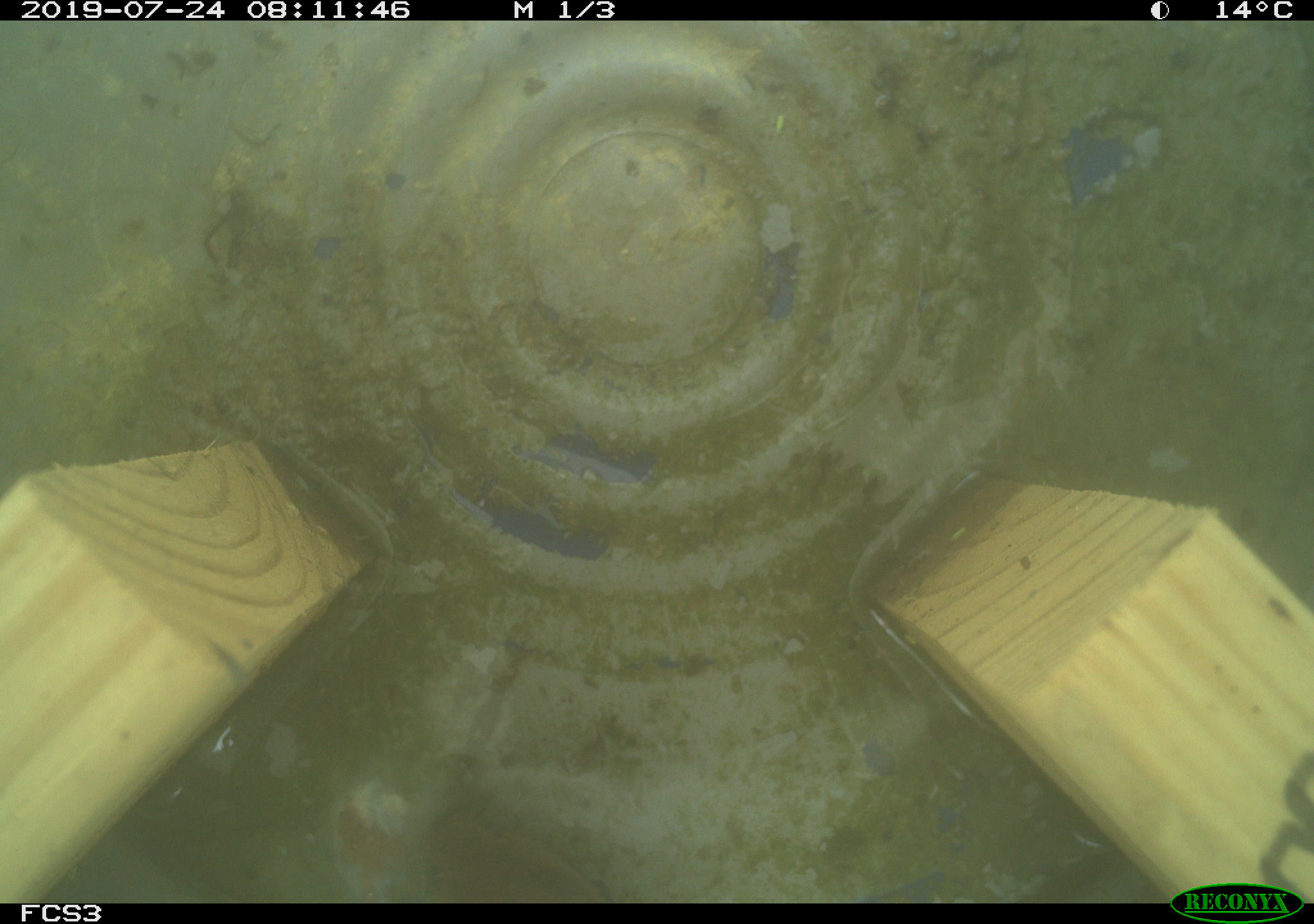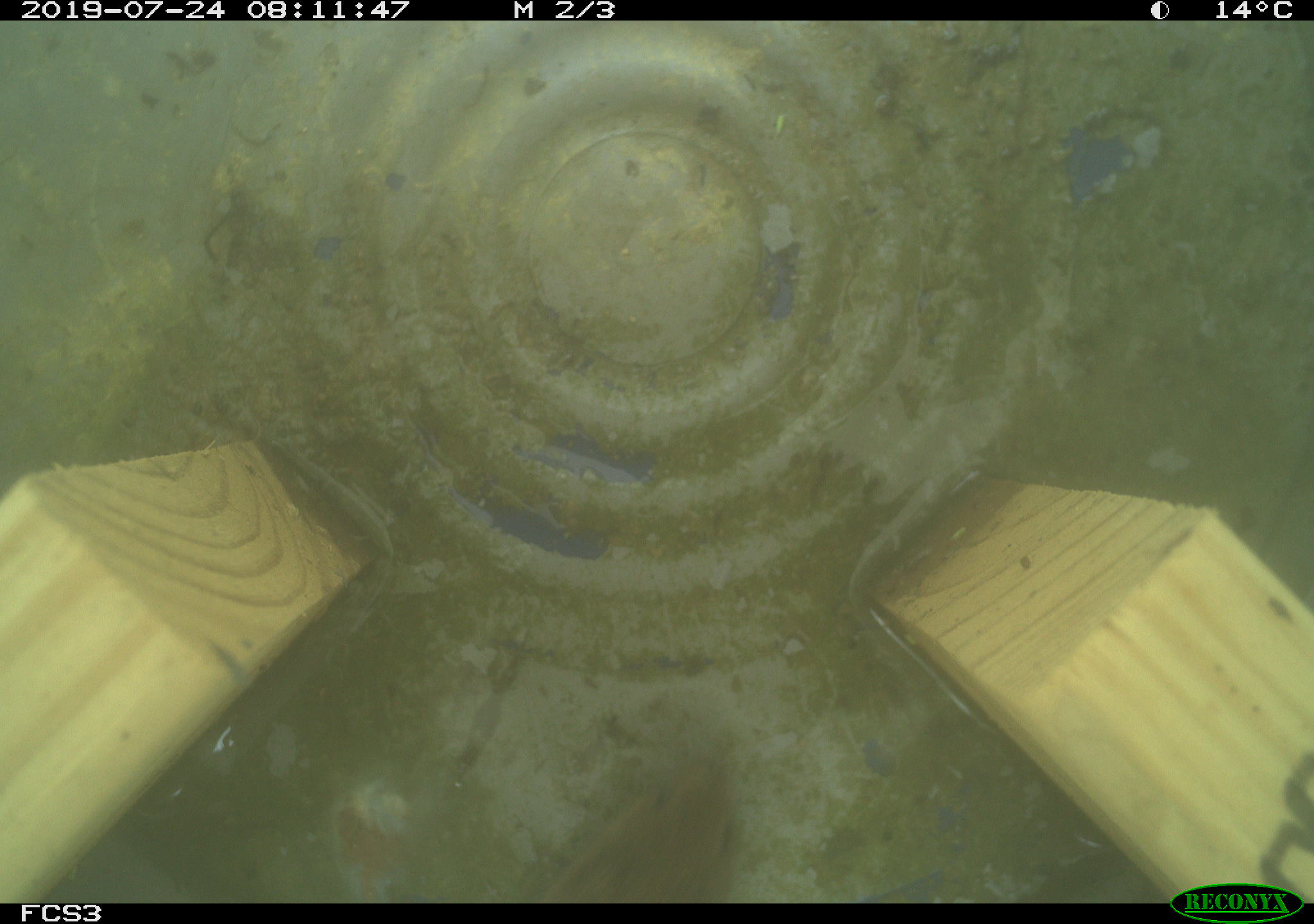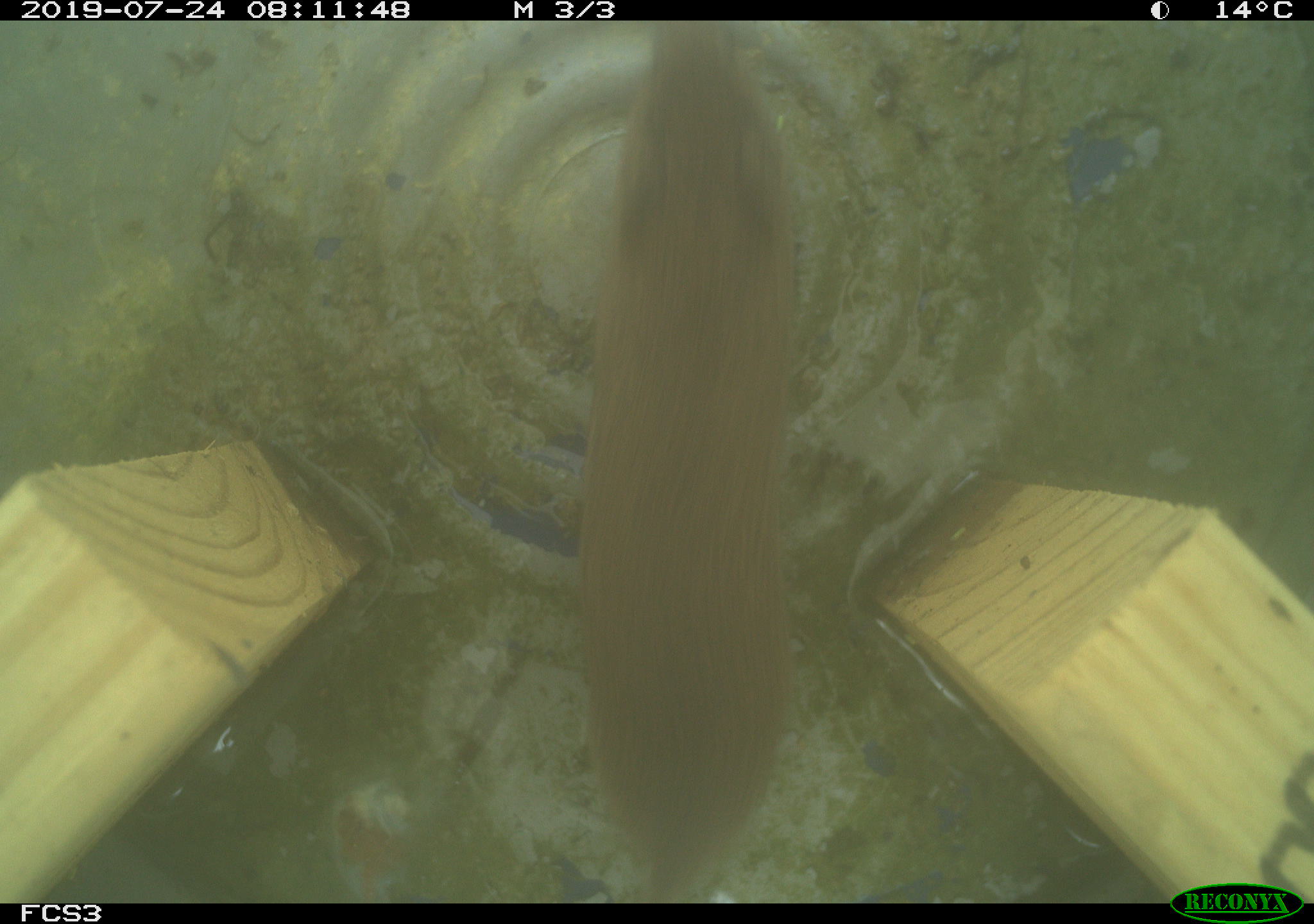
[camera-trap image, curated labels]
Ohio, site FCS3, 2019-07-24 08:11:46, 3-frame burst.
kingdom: Animalia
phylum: Chordata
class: Mammalia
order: Rodentia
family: Cricetidae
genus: Microtus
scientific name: Microtus pennsylvanicus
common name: meadow vole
Meadow vole (Microtus pennsylvanicus).